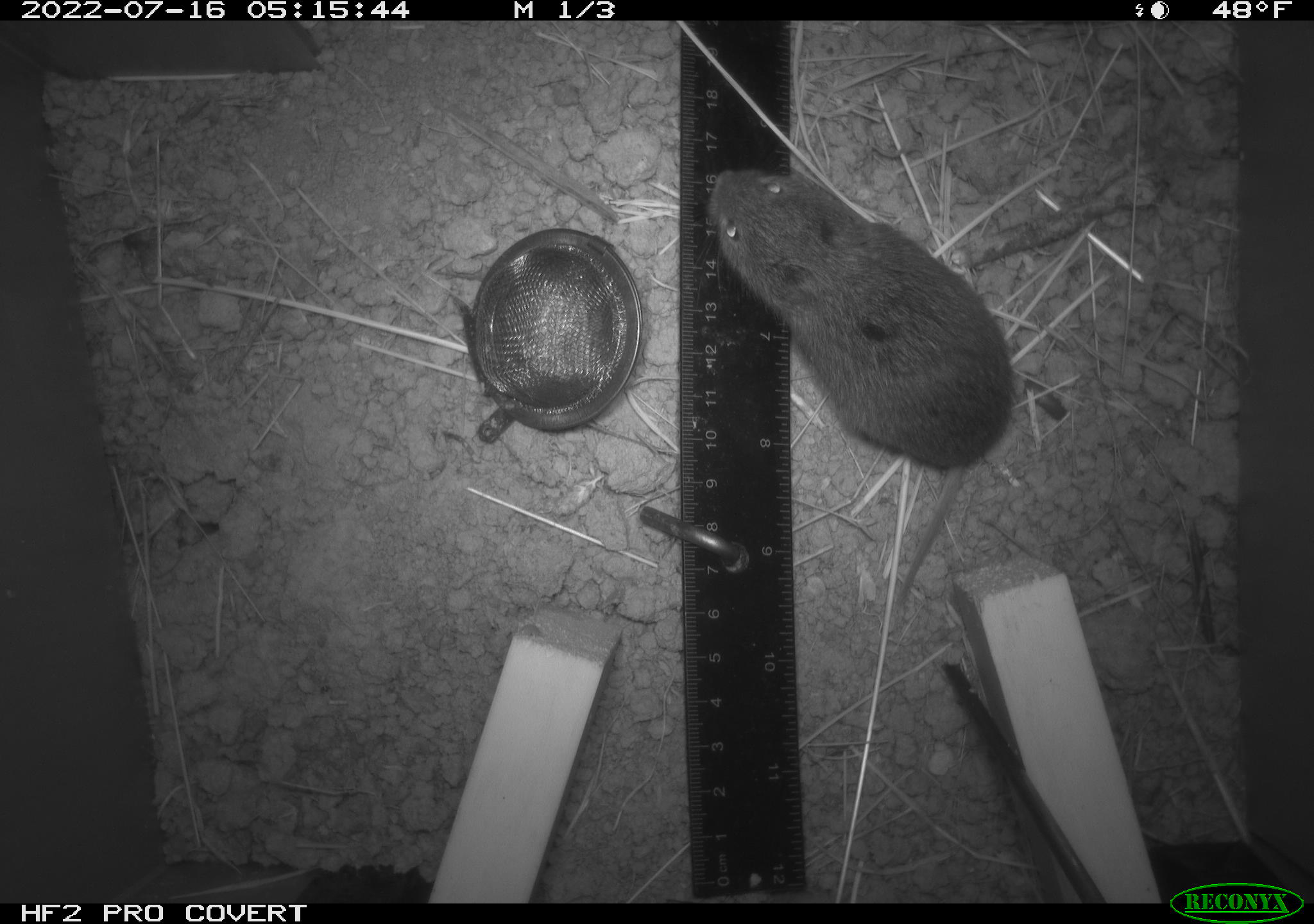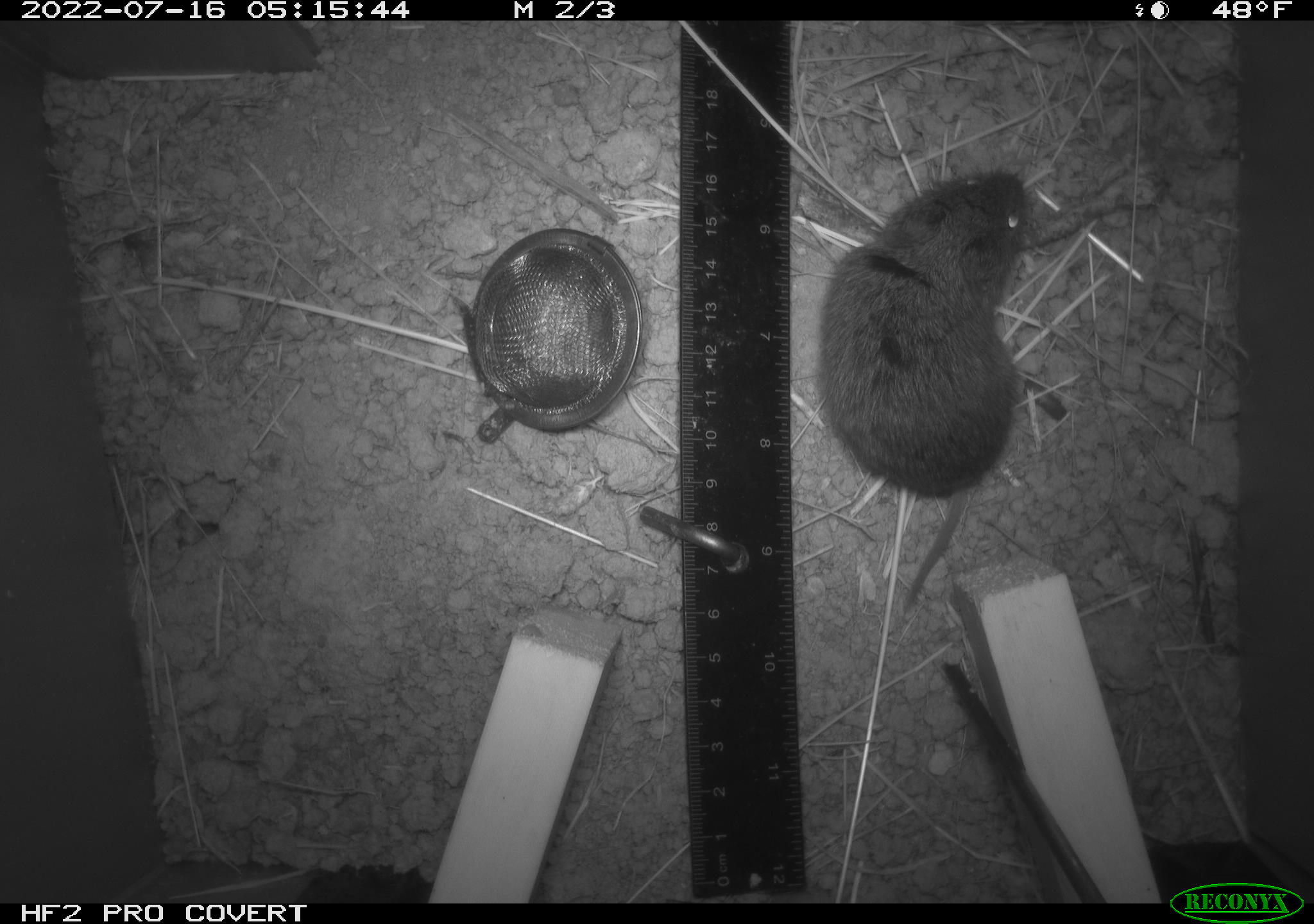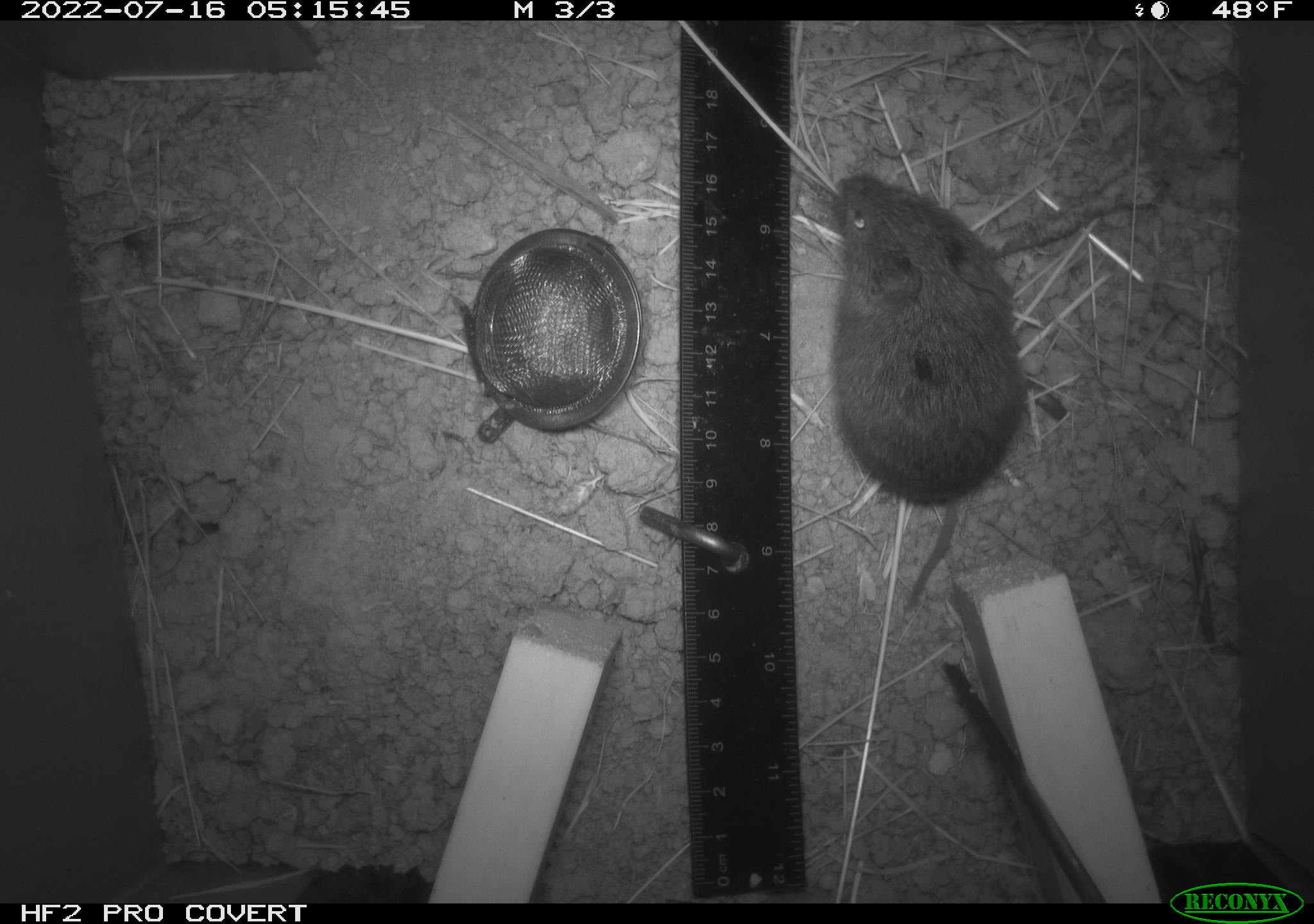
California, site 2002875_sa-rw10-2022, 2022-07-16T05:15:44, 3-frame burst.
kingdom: Animalia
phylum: Chordata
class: Mammalia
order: Rodentia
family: Cricetidae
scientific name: Arvicolinae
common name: voles, lemmings, and muskrats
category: arvicolinae subfamily